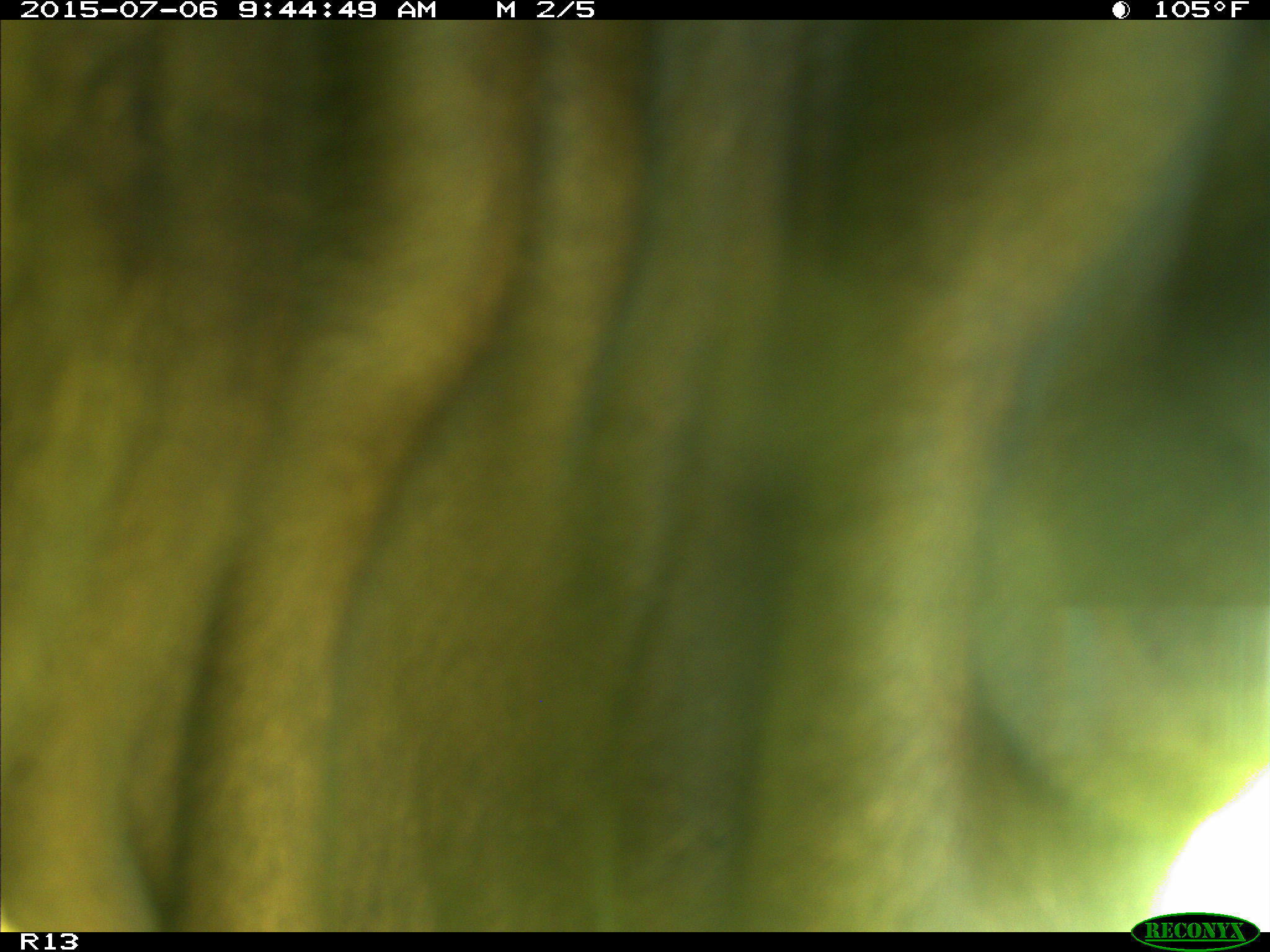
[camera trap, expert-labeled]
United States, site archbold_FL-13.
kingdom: Animalia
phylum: Chordata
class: Mammalia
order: Artiodactyla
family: Bovidae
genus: Bos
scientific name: Bos taurus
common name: domestic cow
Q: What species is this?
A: Bos taurus (domestic cow).